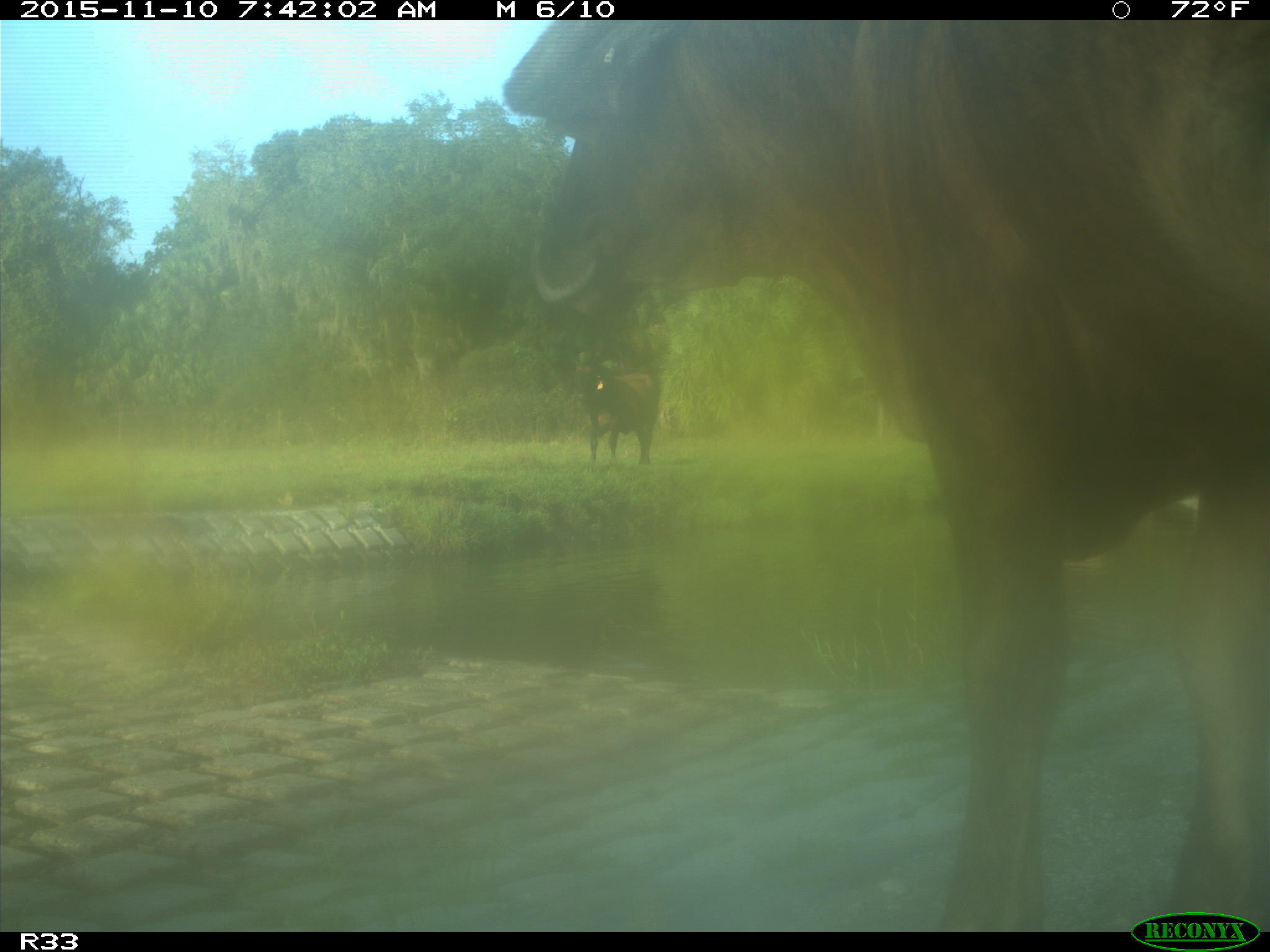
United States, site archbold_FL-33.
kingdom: Animalia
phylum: Chordata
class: Mammalia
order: Artiodactyla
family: Bovidae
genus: Bos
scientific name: Bos taurus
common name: domestic cow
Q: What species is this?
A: Bos taurus (domestic cow).